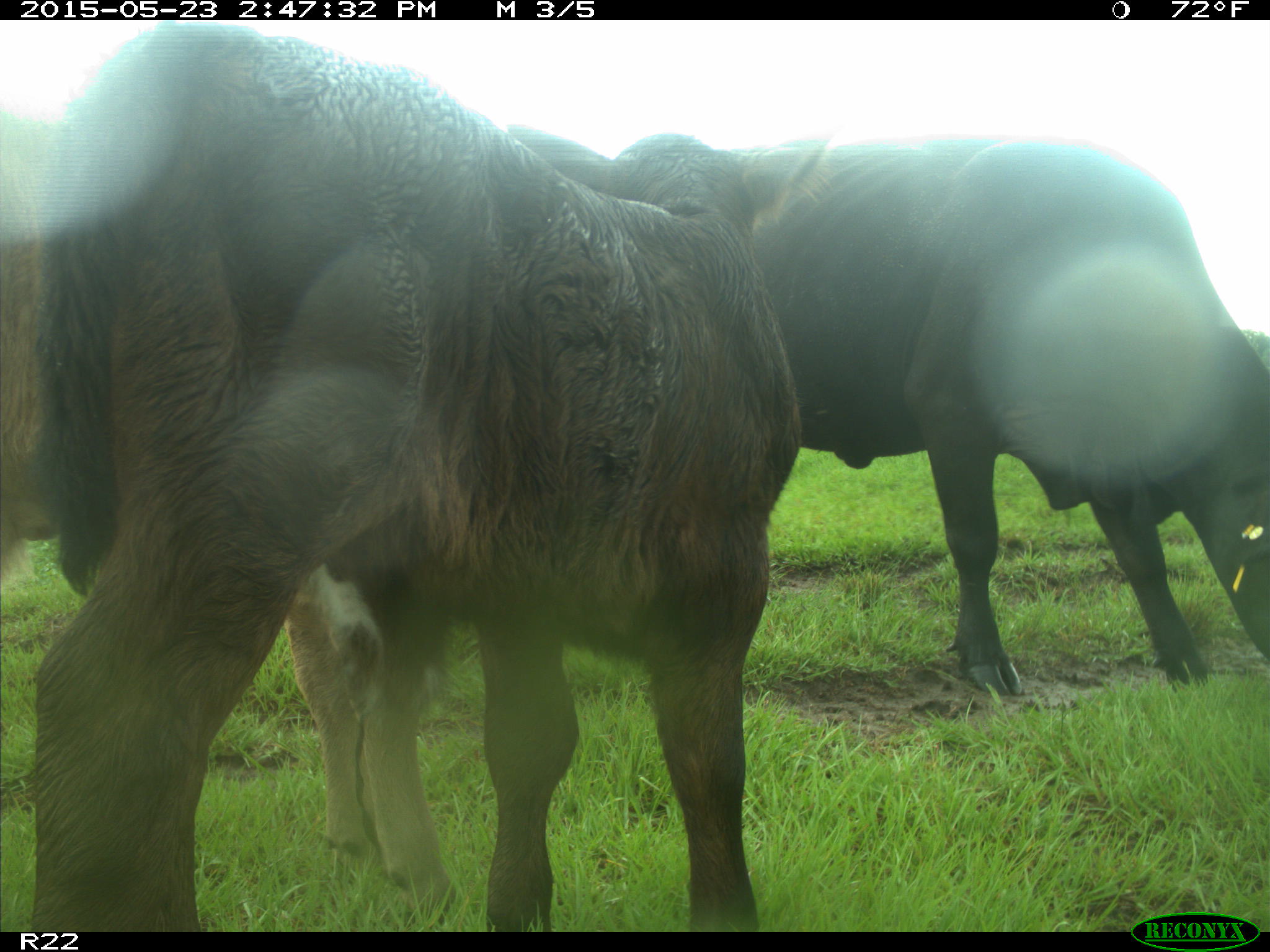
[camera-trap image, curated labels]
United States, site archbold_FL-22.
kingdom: Animalia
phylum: Chordata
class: Mammalia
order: Artiodactyla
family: Bovidae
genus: Bos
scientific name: Bos taurus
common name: domestic cow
Bos taurus (domestic cow).